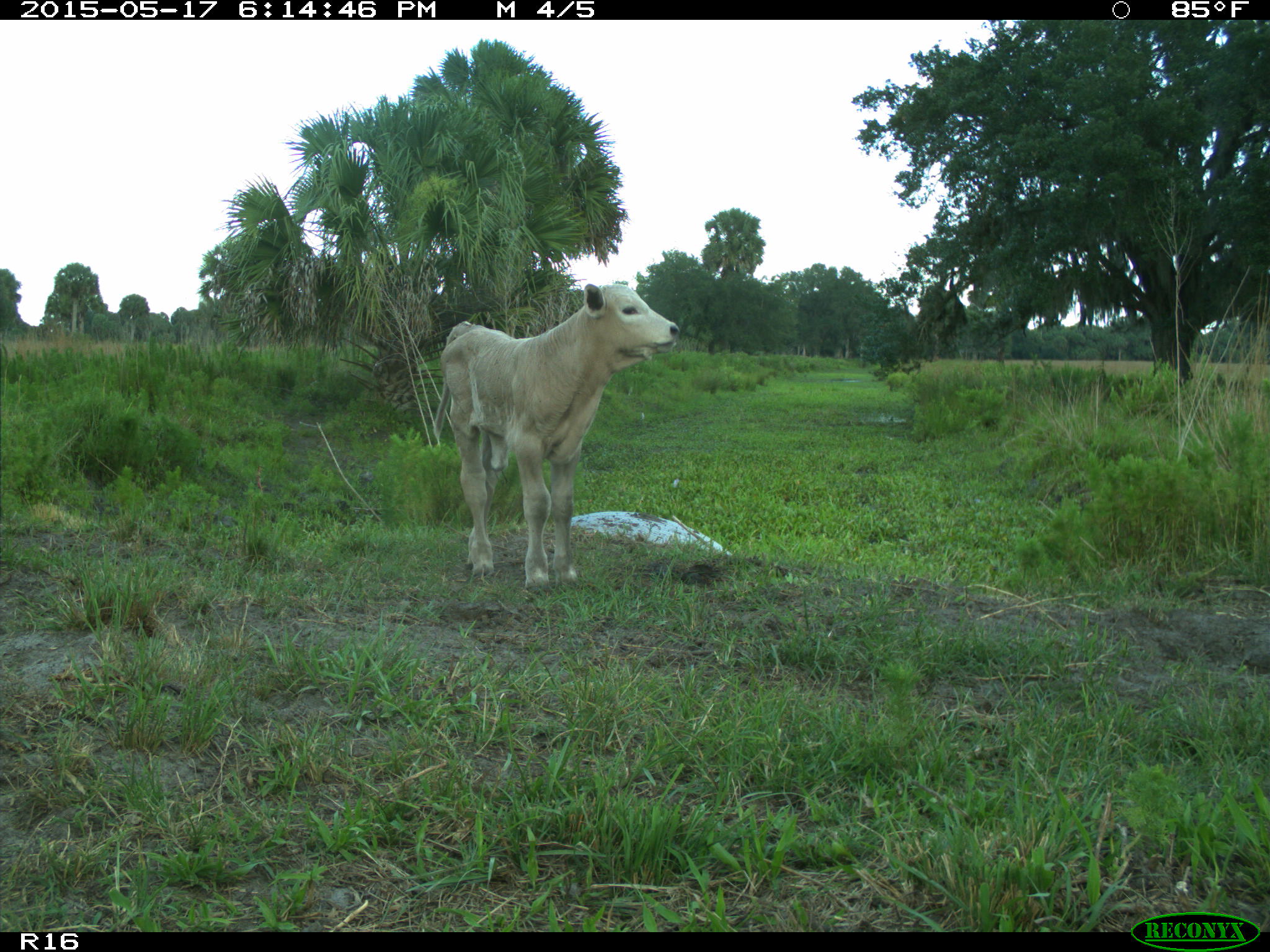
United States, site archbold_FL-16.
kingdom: Animalia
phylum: Chordata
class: Mammalia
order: Artiodactyla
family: Bovidae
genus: Bos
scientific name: Bos taurus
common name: domestic cow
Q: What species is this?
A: Bos taurus (domestic cow).